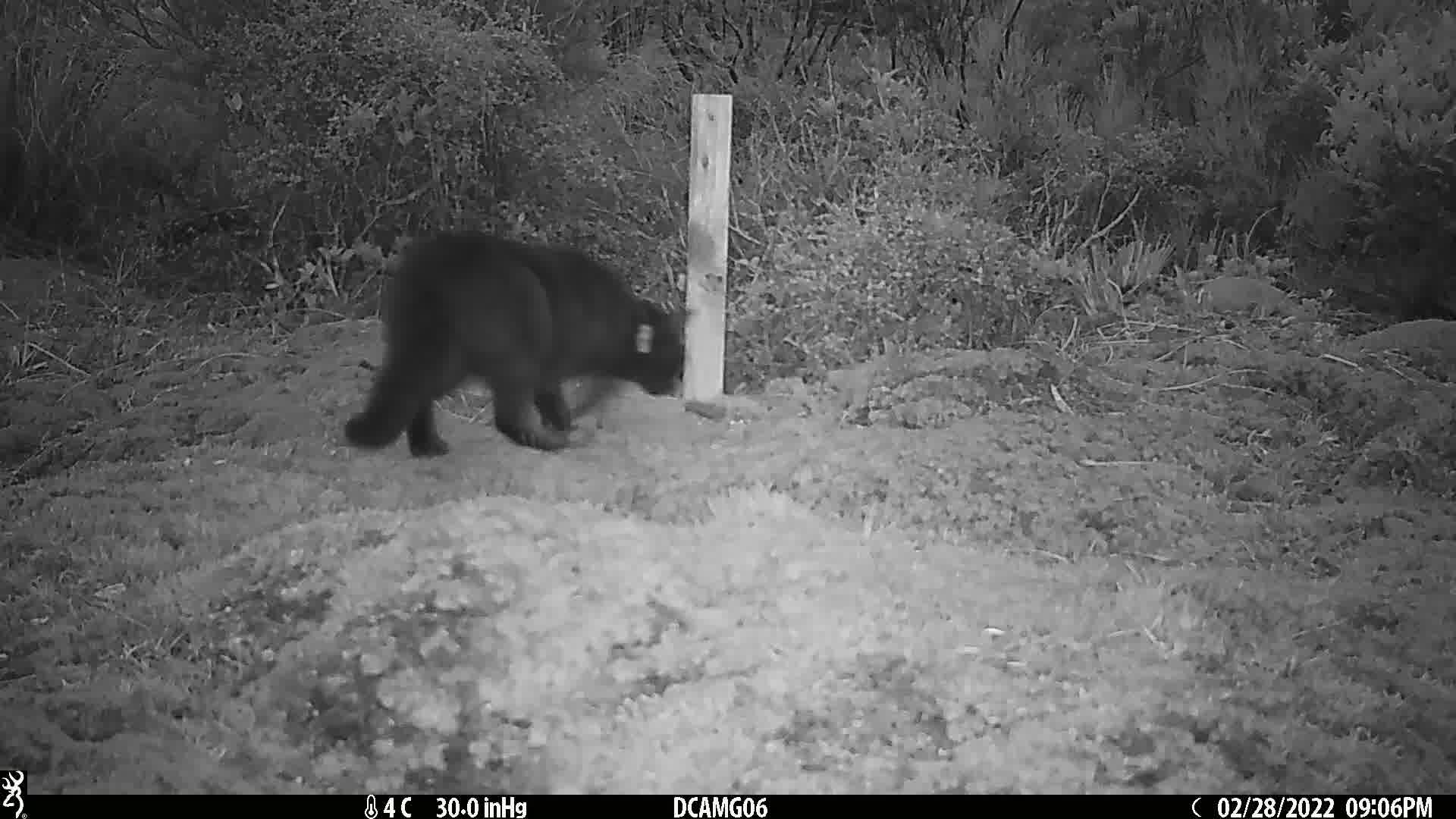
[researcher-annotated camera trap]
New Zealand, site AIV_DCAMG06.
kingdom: Animalia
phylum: Chordata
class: Mammalia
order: Carnivora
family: Felidae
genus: Felis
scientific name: Felis catus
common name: domestic cat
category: cat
Cat (domestic cat) (Felis catus).